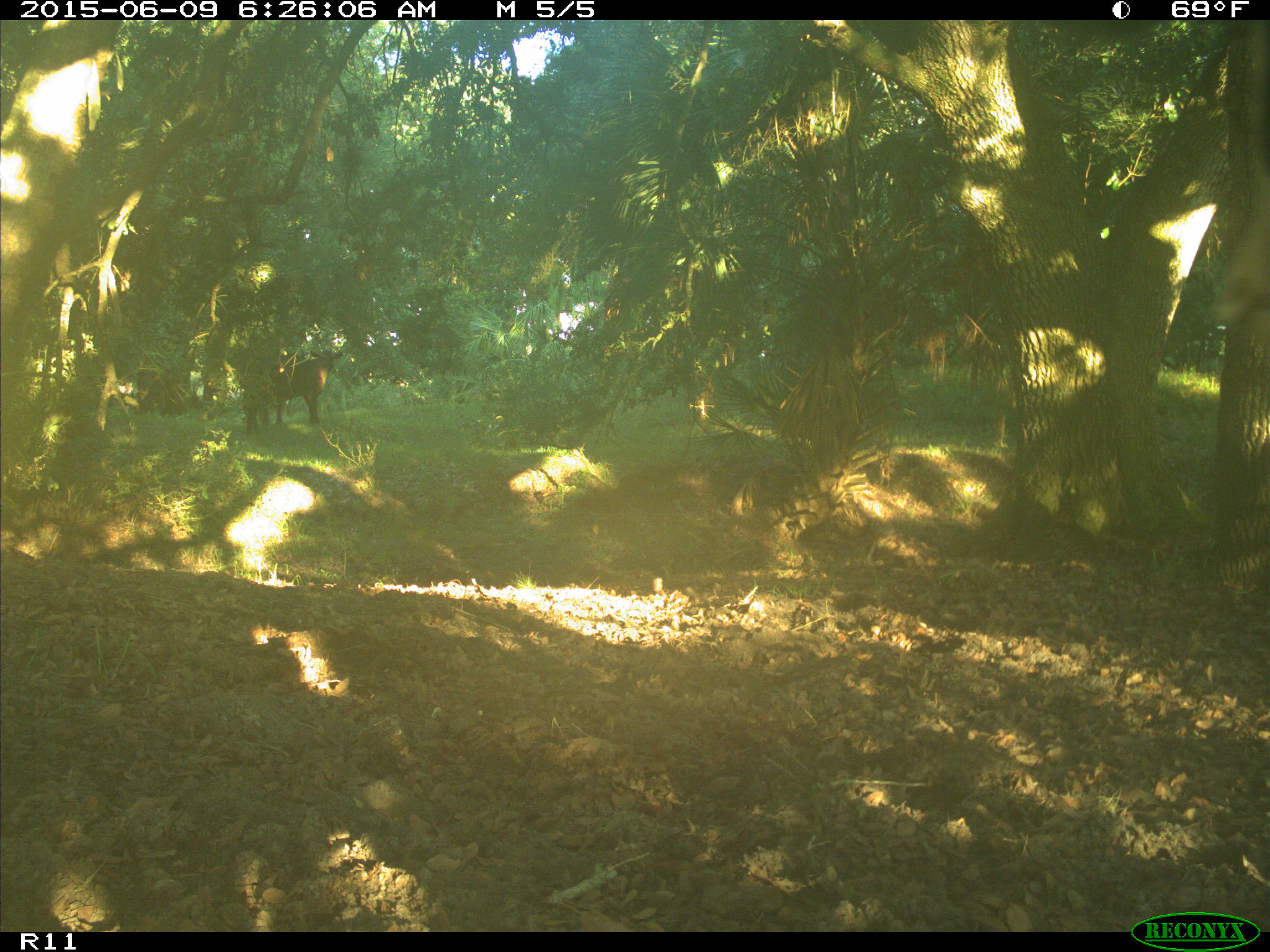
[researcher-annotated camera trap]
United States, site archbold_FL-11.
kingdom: Animalia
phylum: Chordata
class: Mammalia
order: Artiodactyla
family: Bovidae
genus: Bos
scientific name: Bos taurus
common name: domestic cow